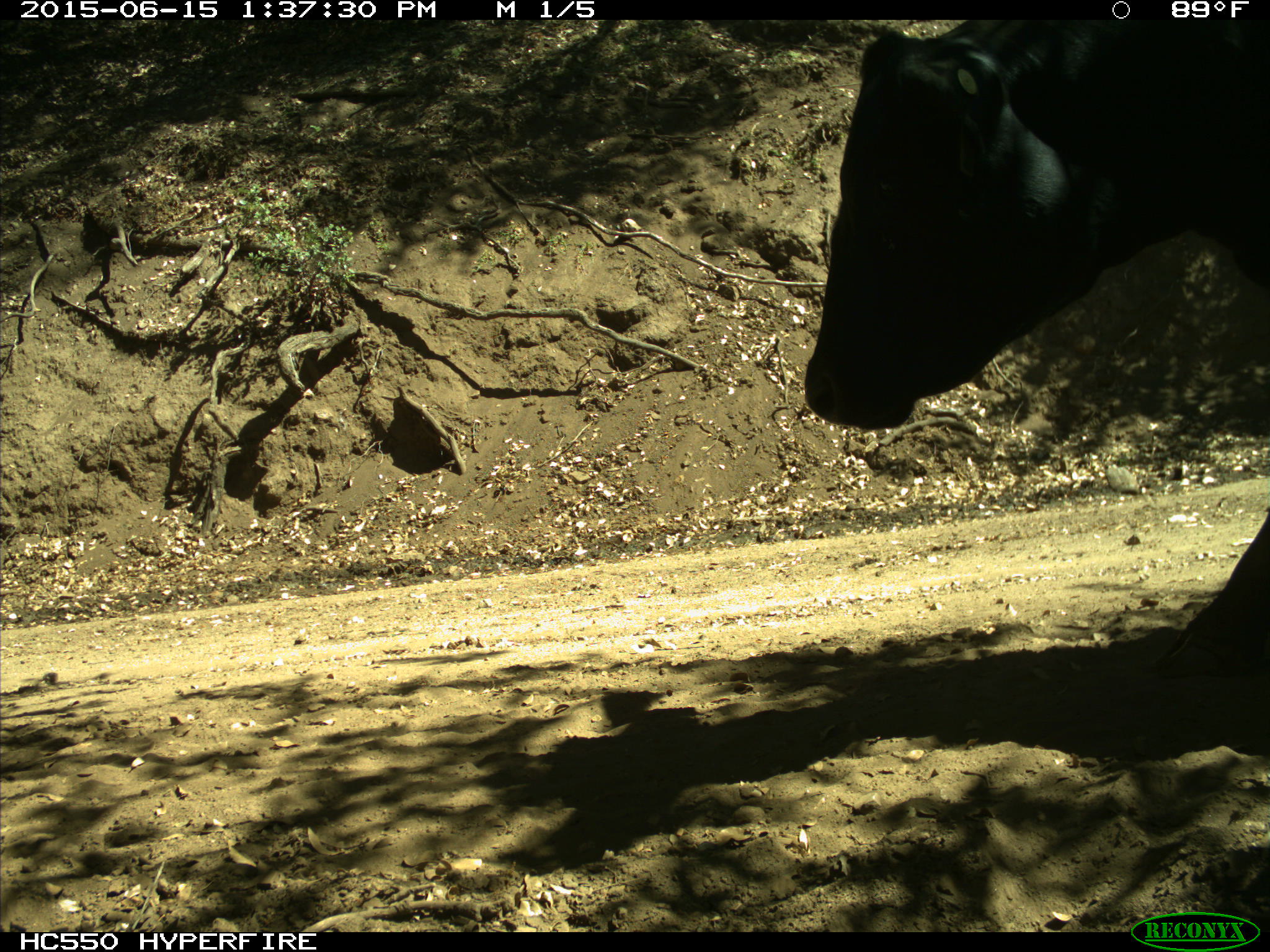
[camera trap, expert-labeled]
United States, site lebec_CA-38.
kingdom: Animalia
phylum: Chordata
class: Mammalia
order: Artiodactyla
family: Bovidae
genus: Bos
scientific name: Bos taurus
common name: domestic cow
Bos taurus (domestic cow).